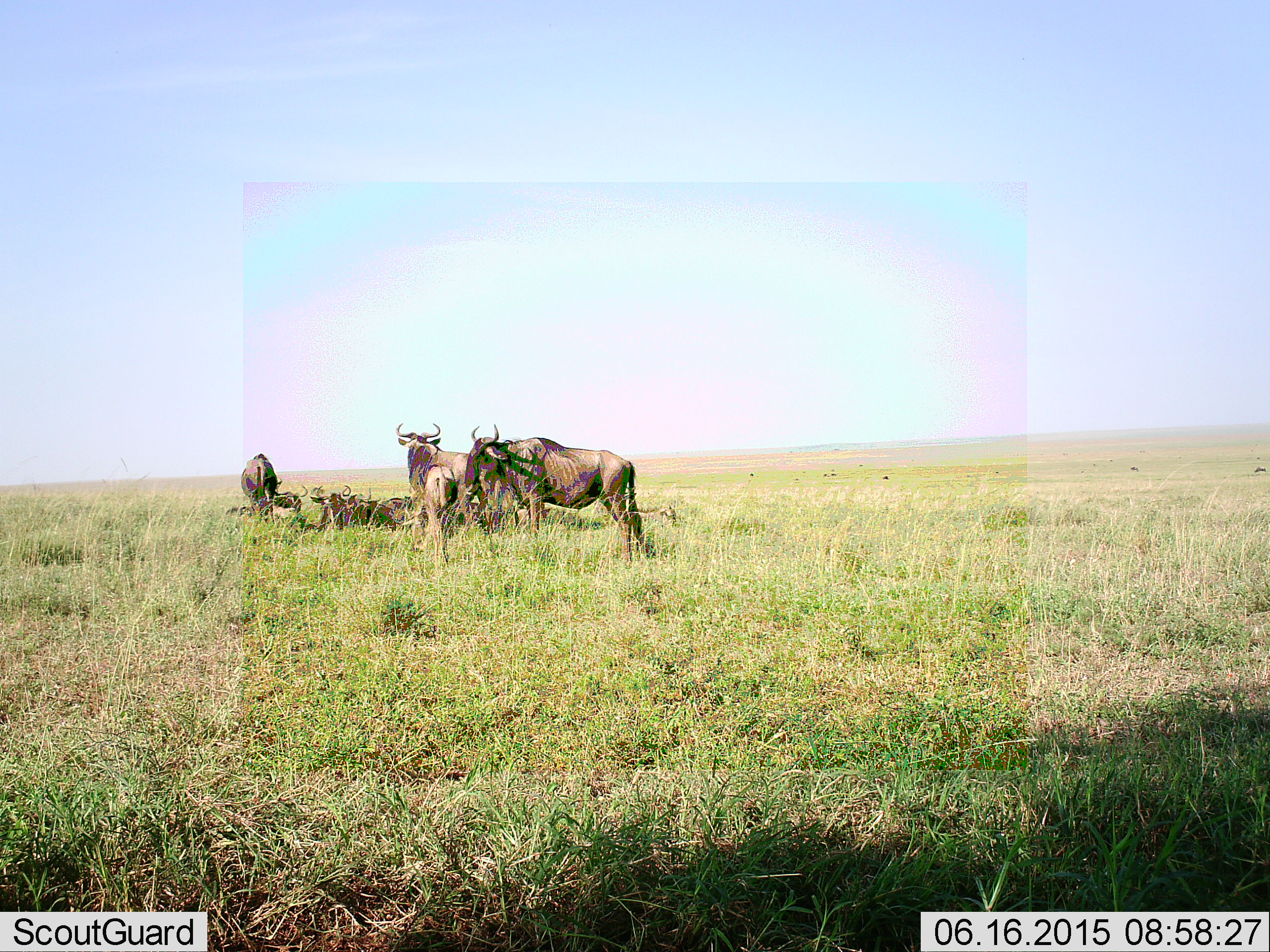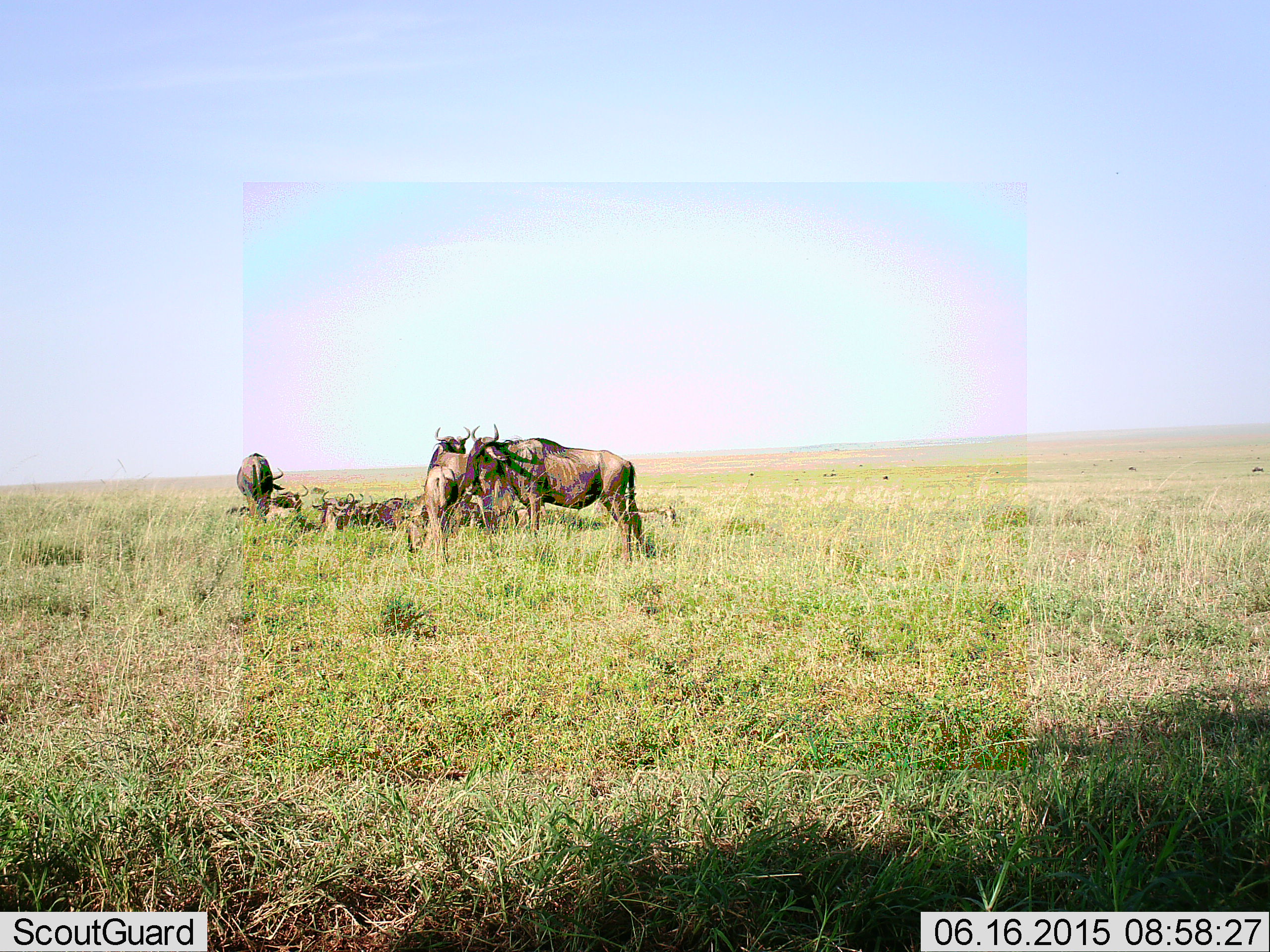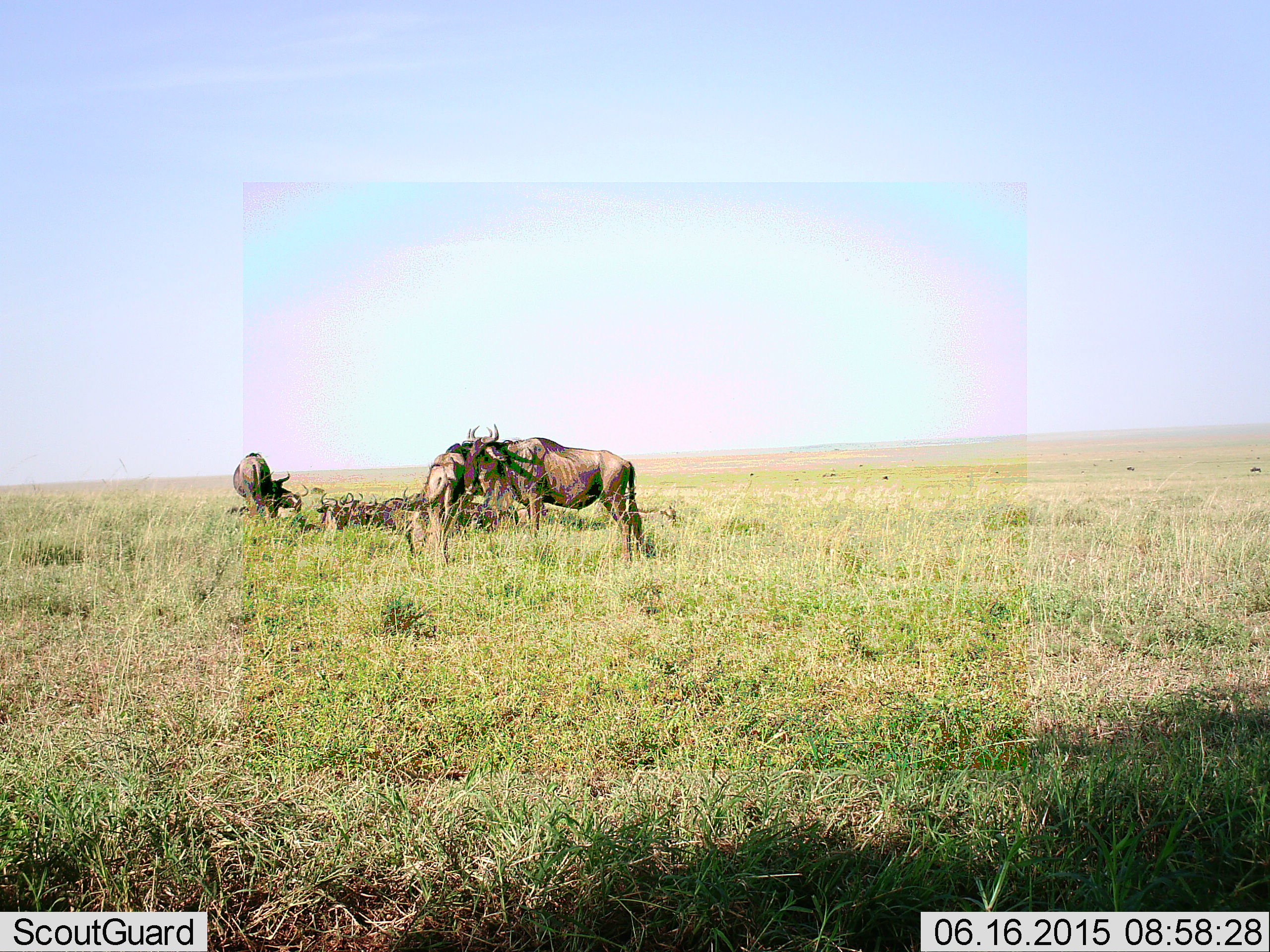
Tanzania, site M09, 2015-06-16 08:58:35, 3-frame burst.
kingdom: Animalia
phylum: Chordata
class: Mammalia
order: Artiodactyla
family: Bovidae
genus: Connochaetes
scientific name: Connochaetes taurinus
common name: blue wildebeest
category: wildebeest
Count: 8.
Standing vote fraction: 90%.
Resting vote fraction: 80%.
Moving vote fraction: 10%.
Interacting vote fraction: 0%.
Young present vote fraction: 0%.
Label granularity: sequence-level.